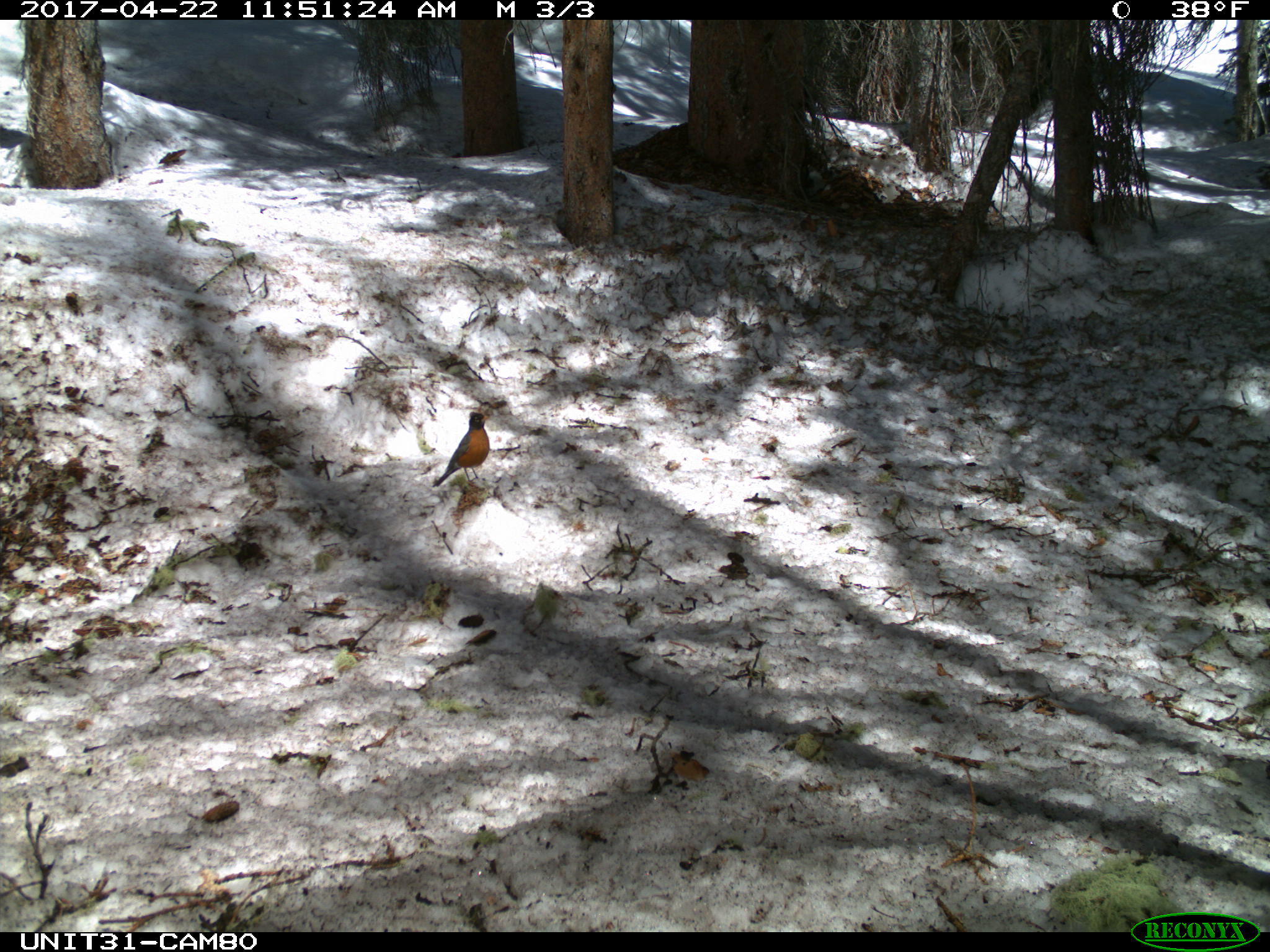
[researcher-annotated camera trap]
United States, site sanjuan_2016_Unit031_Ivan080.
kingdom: Animalia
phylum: Chordata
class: Aves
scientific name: Aves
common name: birds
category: unidentified bird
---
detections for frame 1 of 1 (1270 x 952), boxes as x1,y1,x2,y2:
animal: 432,411,491,487